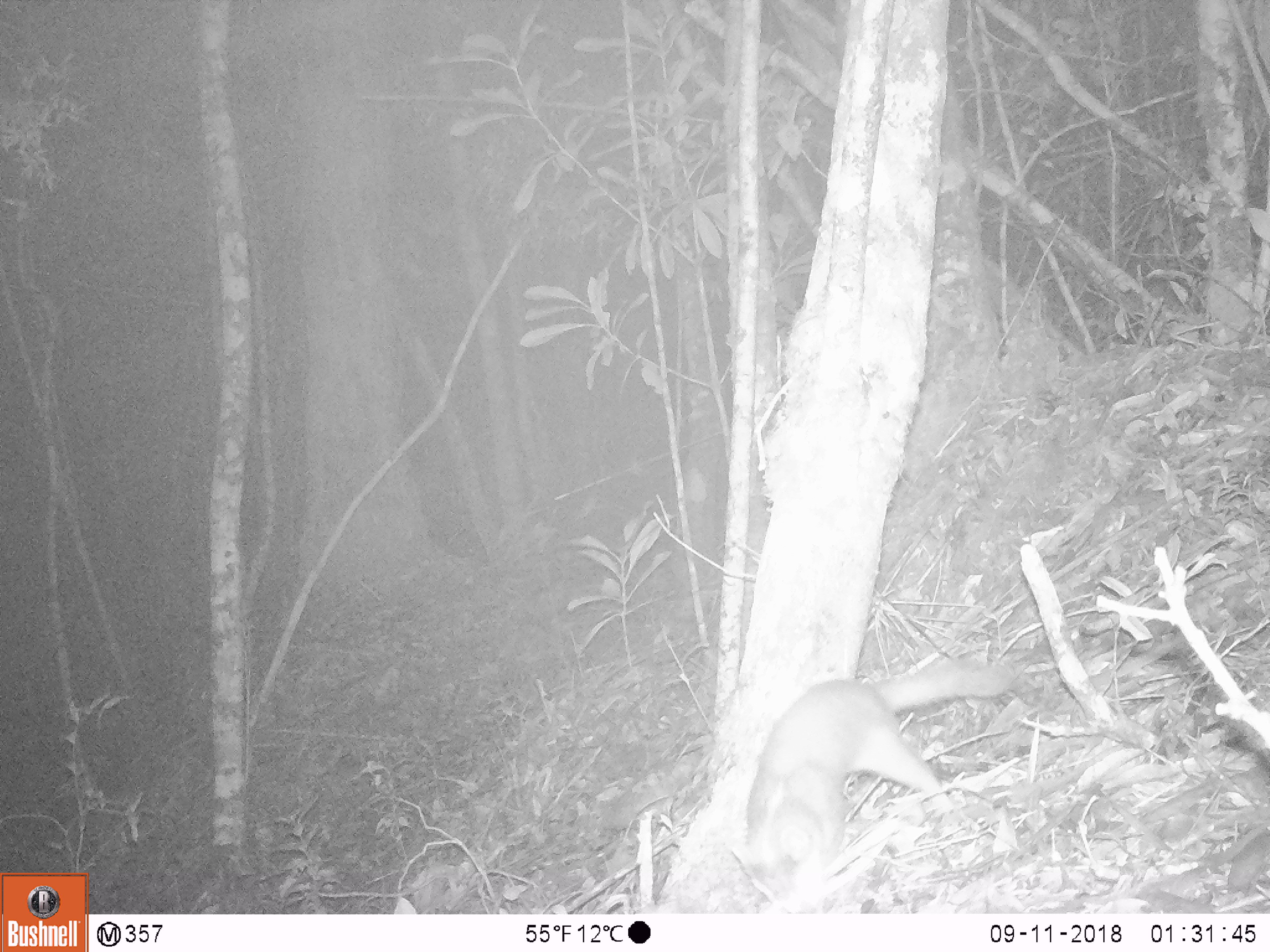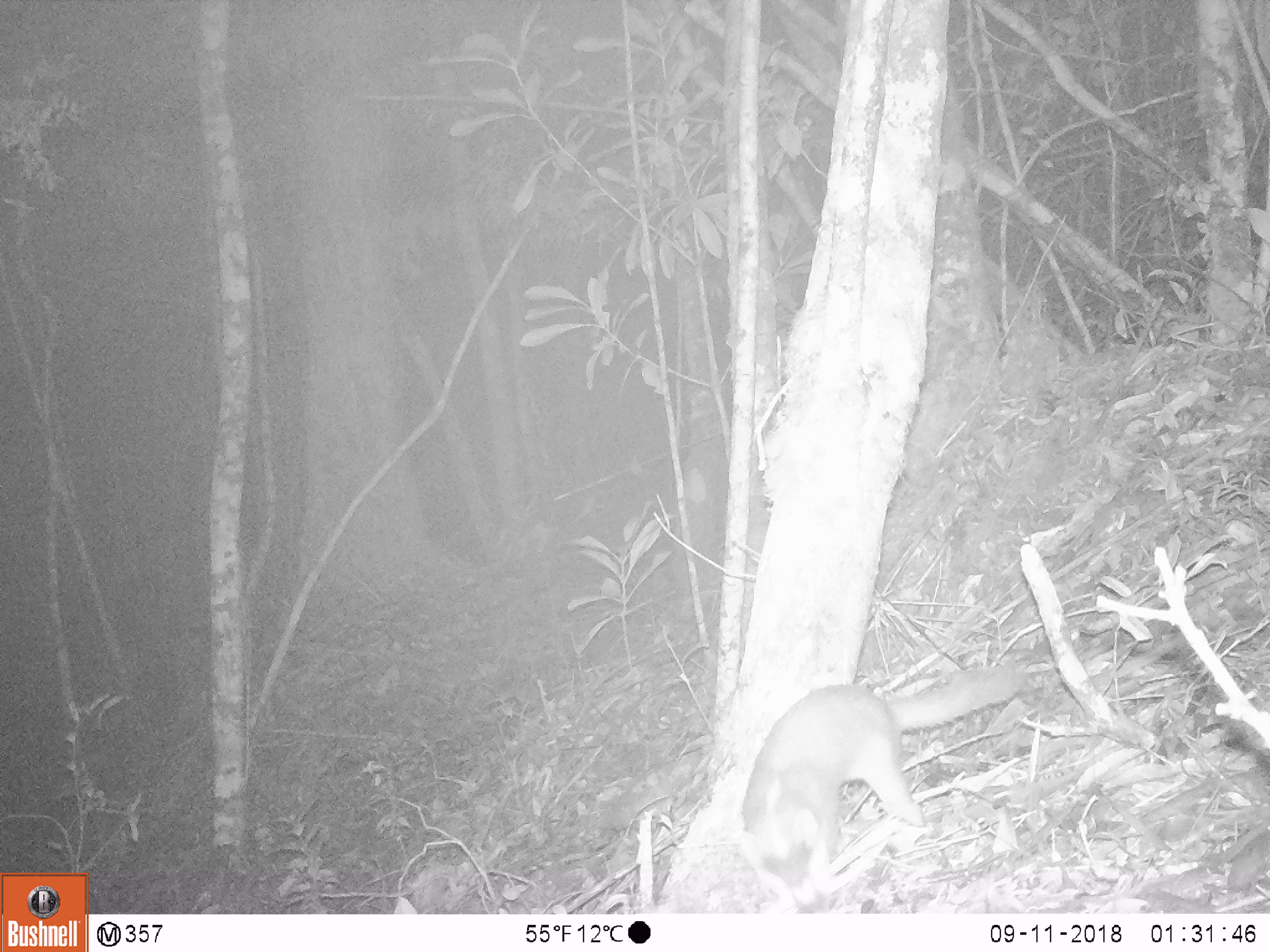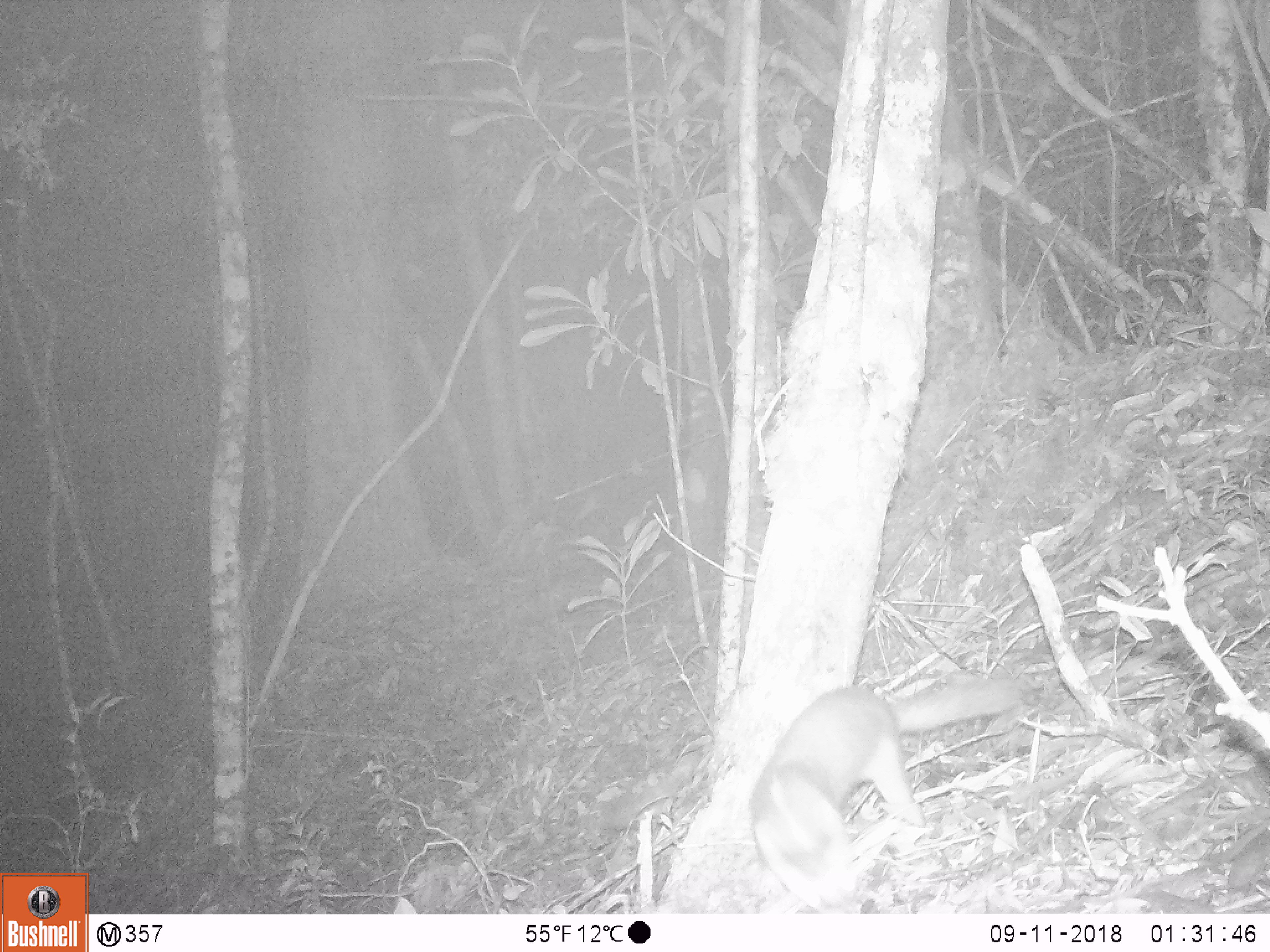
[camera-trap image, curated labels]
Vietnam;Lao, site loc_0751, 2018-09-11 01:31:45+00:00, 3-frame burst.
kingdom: Animalia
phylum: Chordata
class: Mammalia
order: Carnivora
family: Mustelidae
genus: Melogale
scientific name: Melogale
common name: ferret badger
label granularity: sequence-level